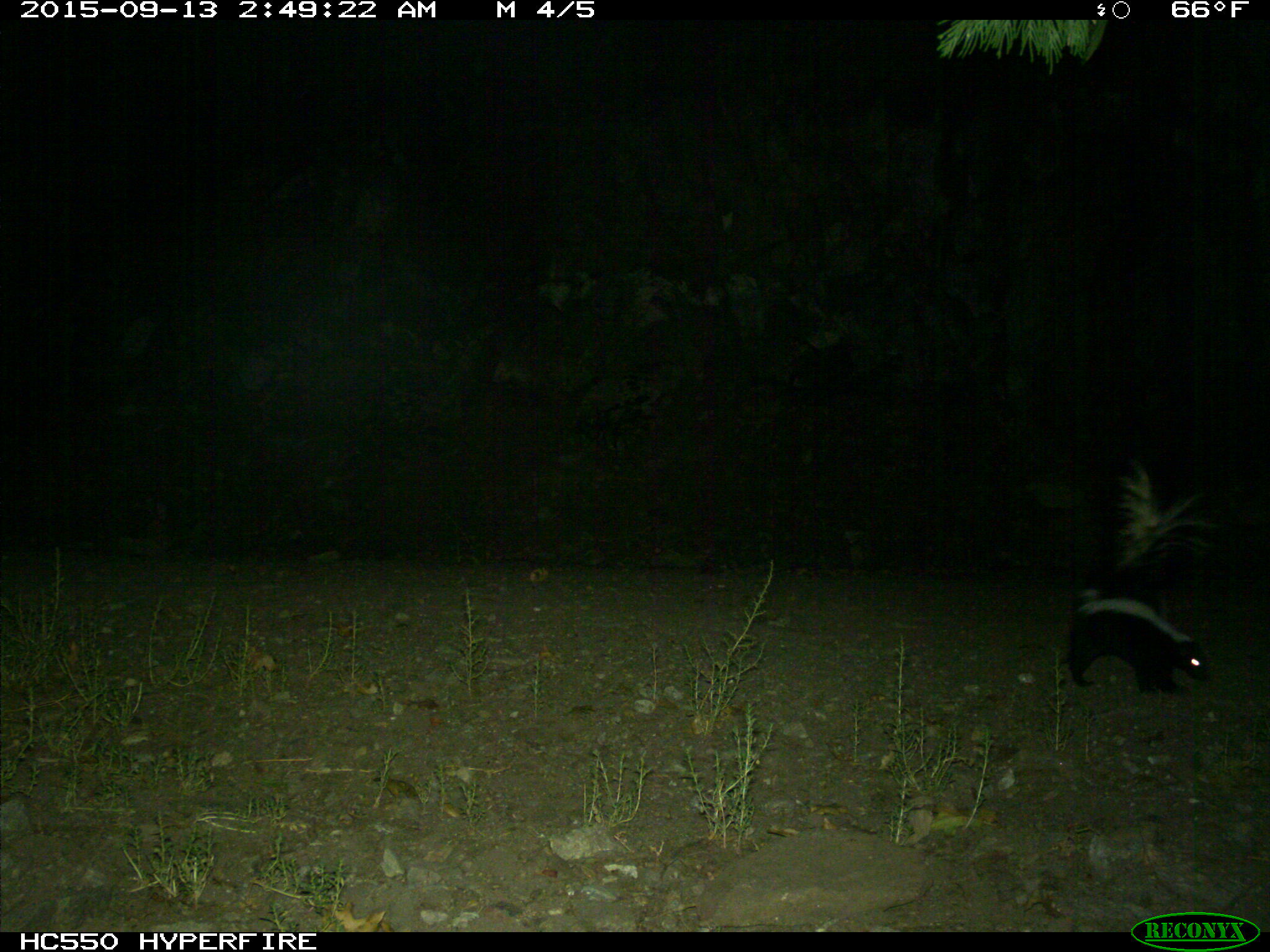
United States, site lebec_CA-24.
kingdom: Animalia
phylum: Chordata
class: Mammalia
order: Carnivora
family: Mephitidae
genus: Mephitis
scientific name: Mephitis mephitis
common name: striped skunk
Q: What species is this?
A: Mephitis mephitis (striped skunk).